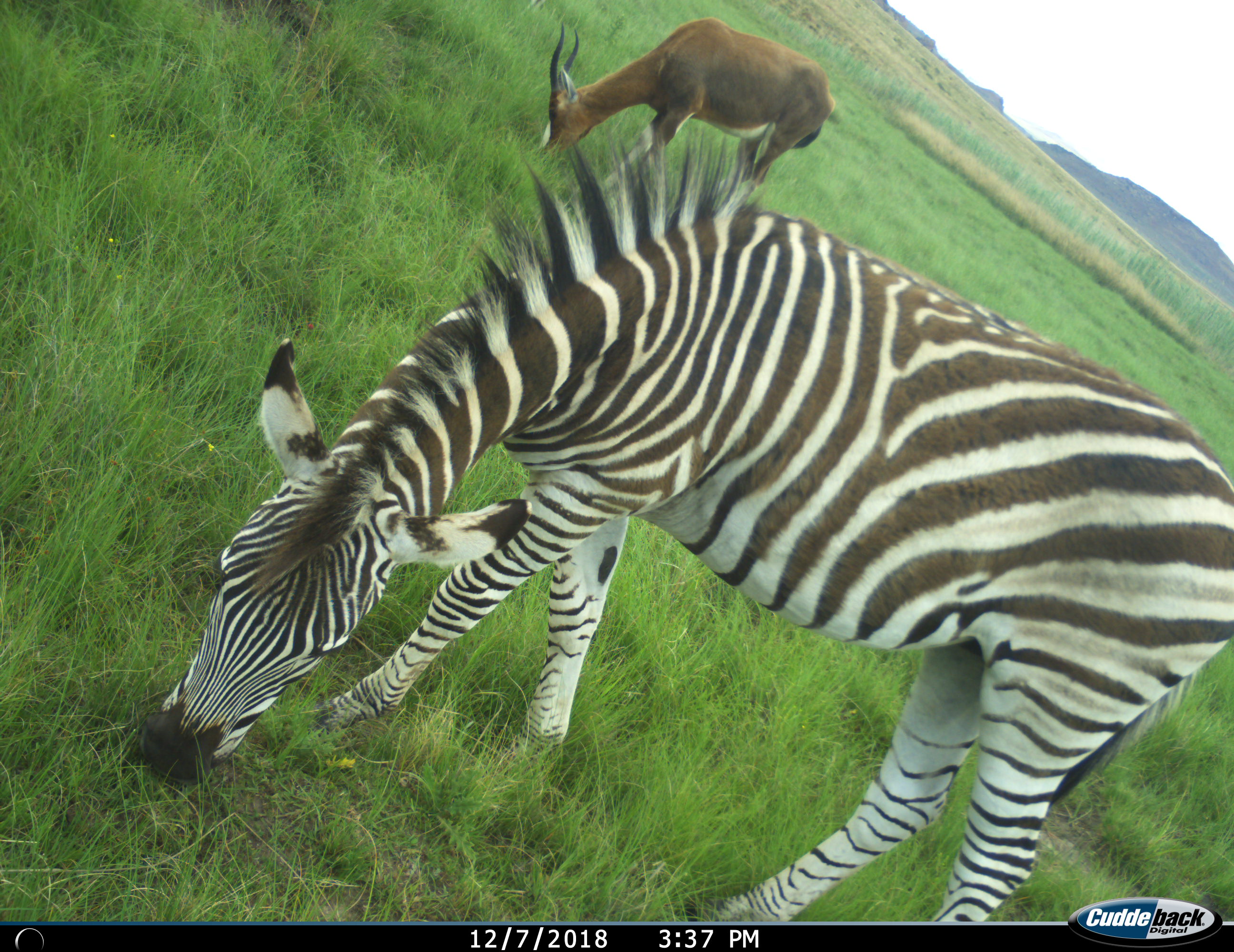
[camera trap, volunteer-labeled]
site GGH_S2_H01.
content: unidentified animal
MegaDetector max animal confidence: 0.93